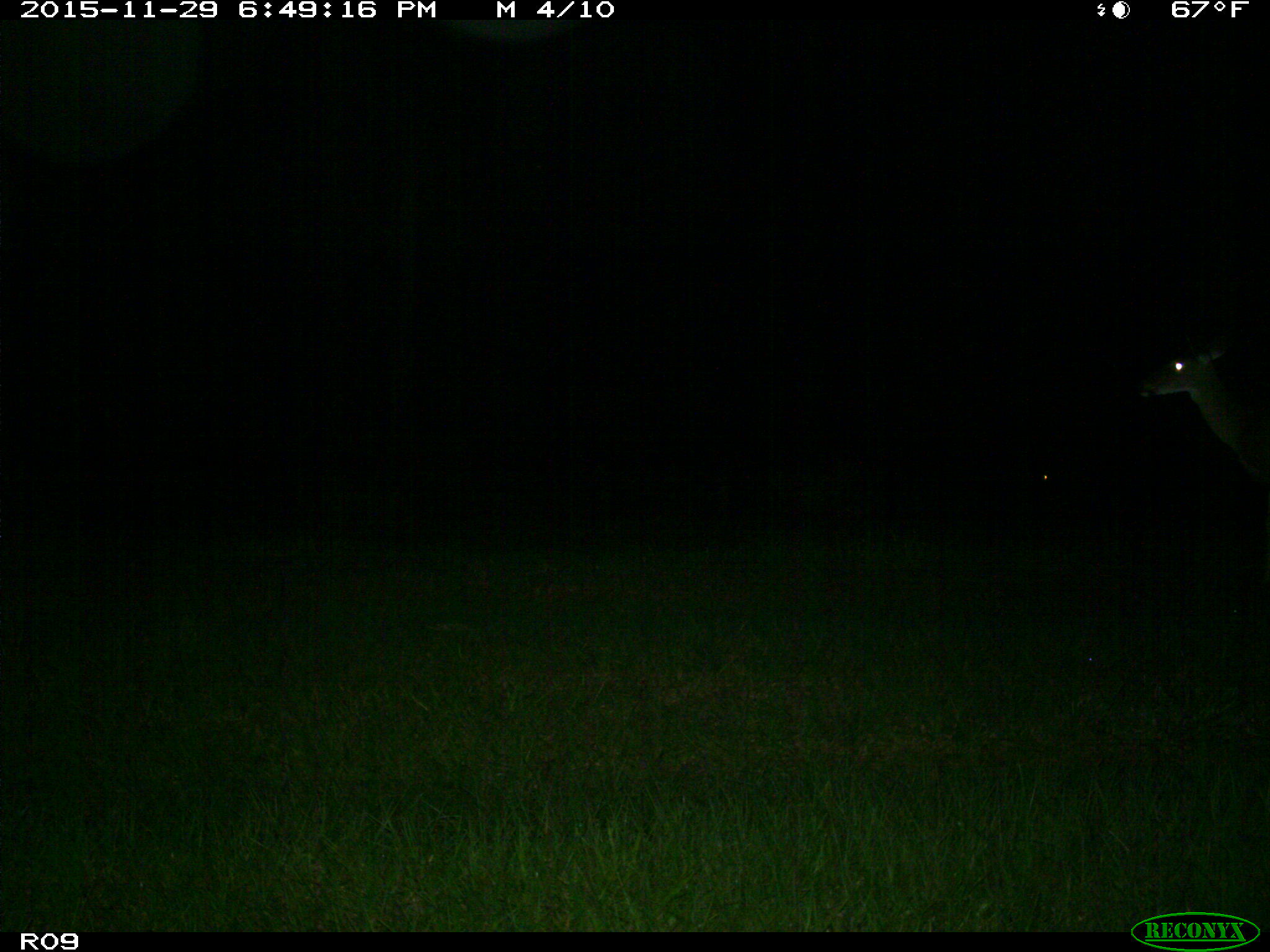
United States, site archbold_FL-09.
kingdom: Animalia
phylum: Chordata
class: Mammalia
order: Artiodactyla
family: Cervidae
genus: Odocoileus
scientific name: Odocoileus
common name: deer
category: unidentified deer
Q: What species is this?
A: Unidentified deer (deer) (Odocoileus).